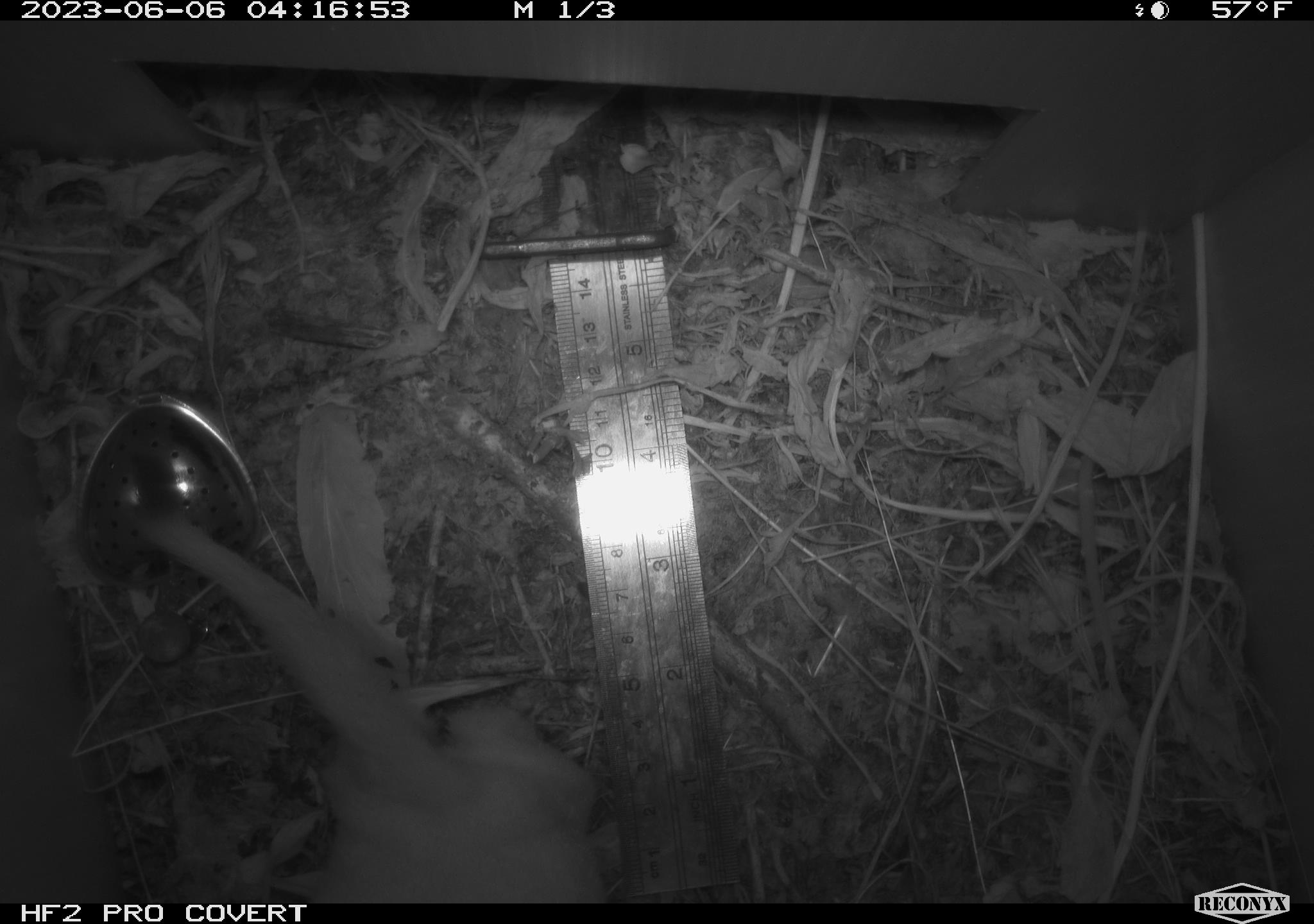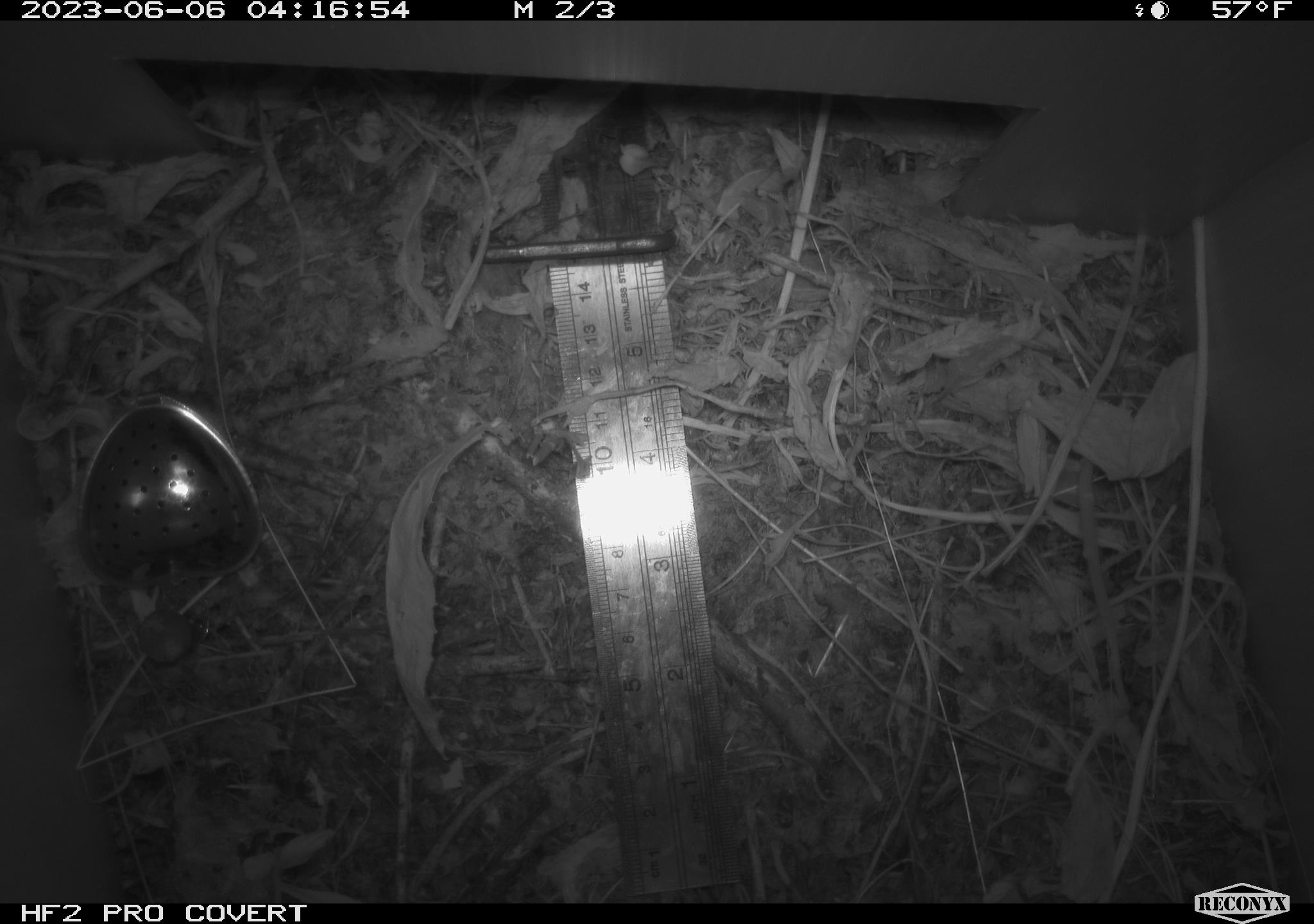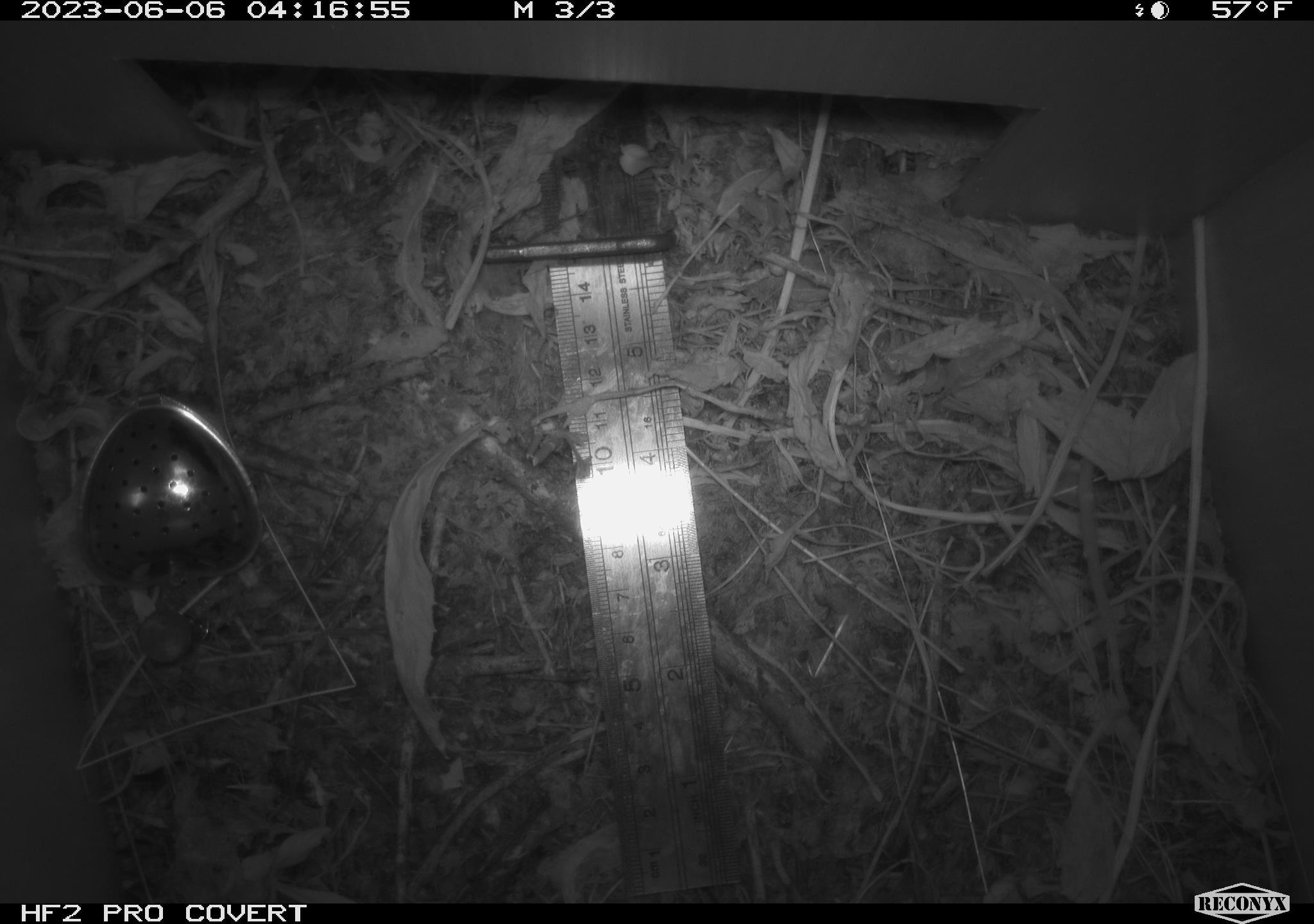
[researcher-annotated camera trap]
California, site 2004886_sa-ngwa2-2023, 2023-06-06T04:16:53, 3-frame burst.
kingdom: Animalia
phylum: Chordata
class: Mammalia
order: Carnivora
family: Mustelidae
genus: Neogale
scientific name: Neogale frenata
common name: long-tailed weasel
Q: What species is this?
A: Long-tailed weasel (Neogale frenata).